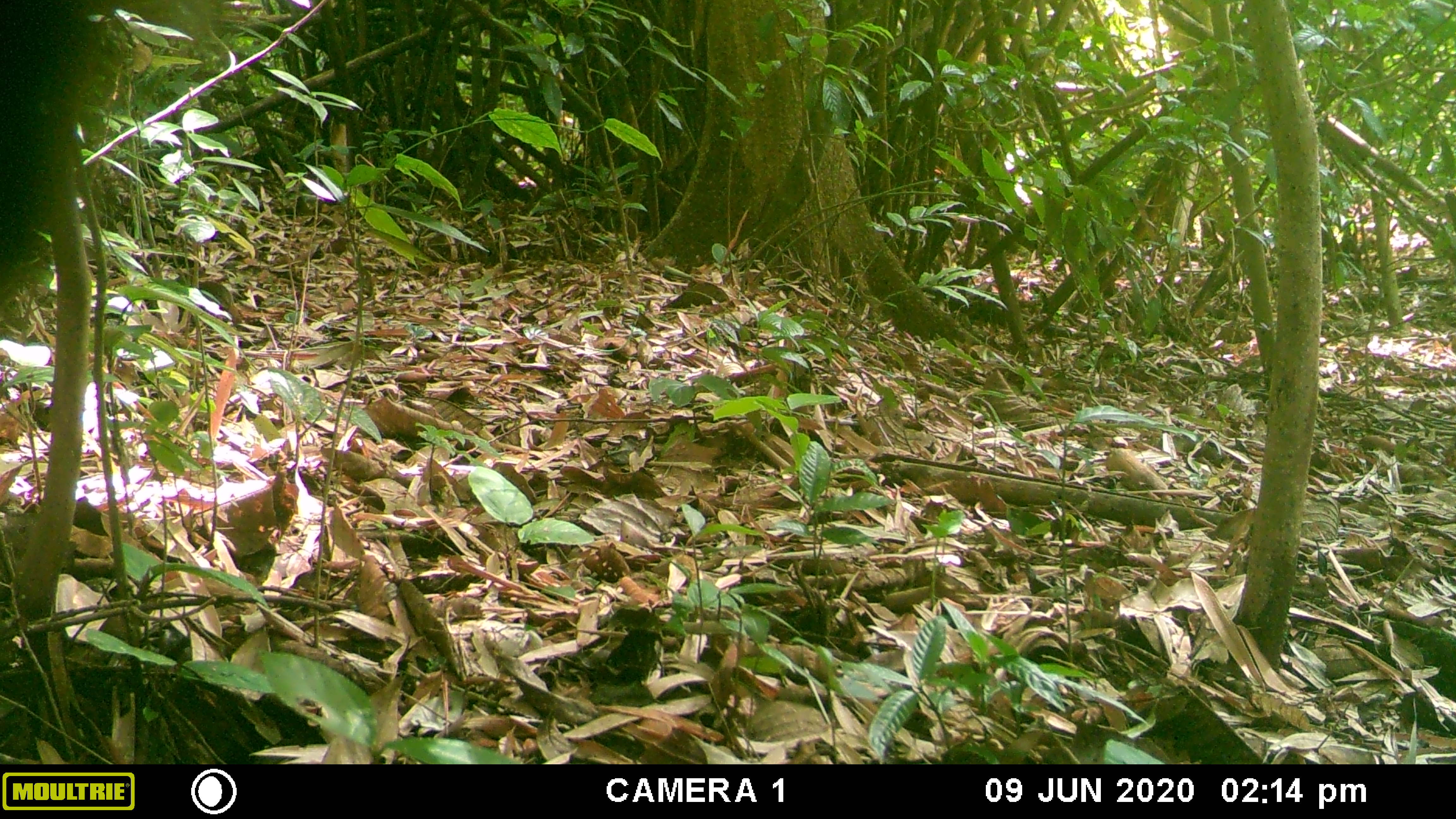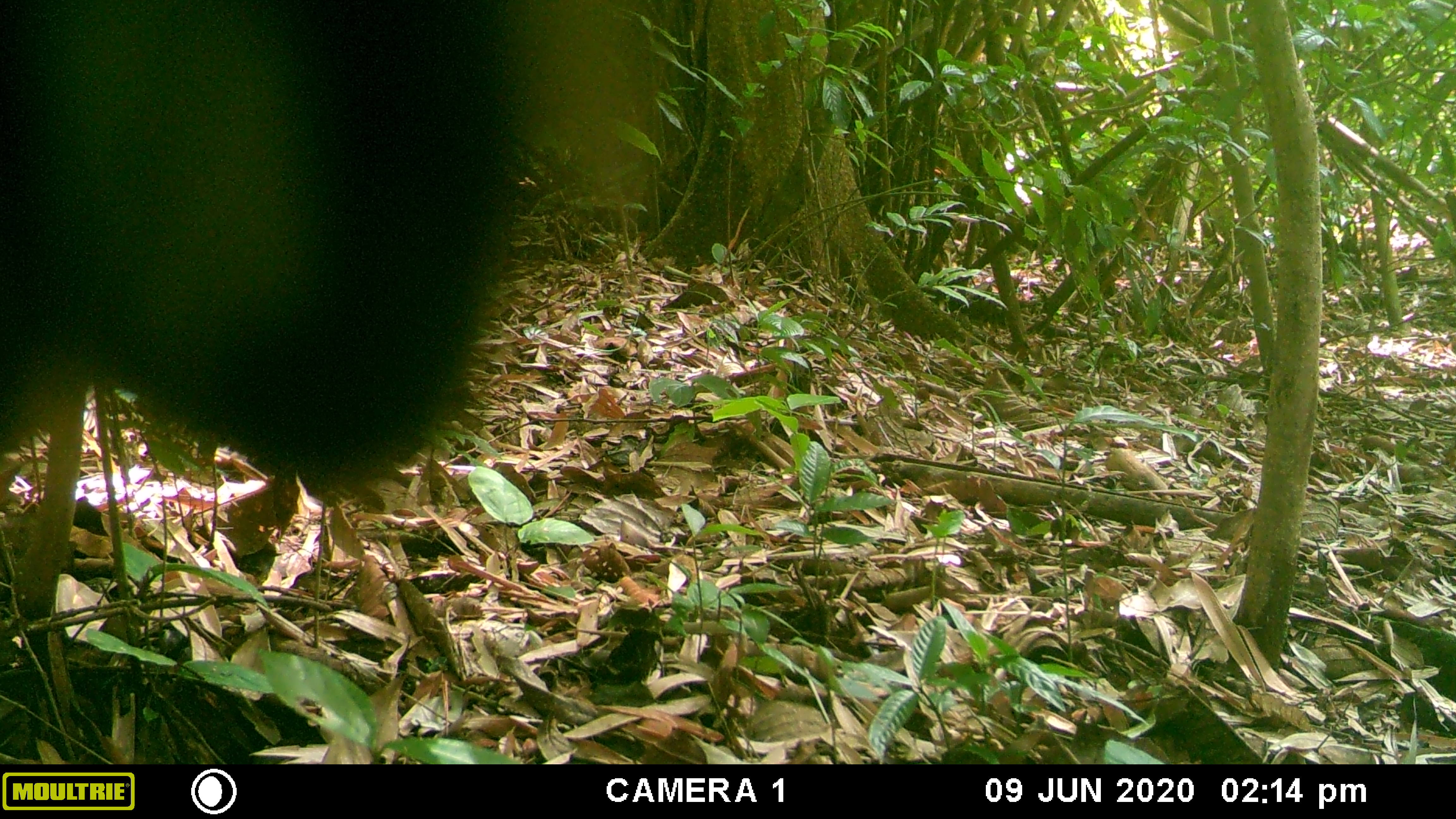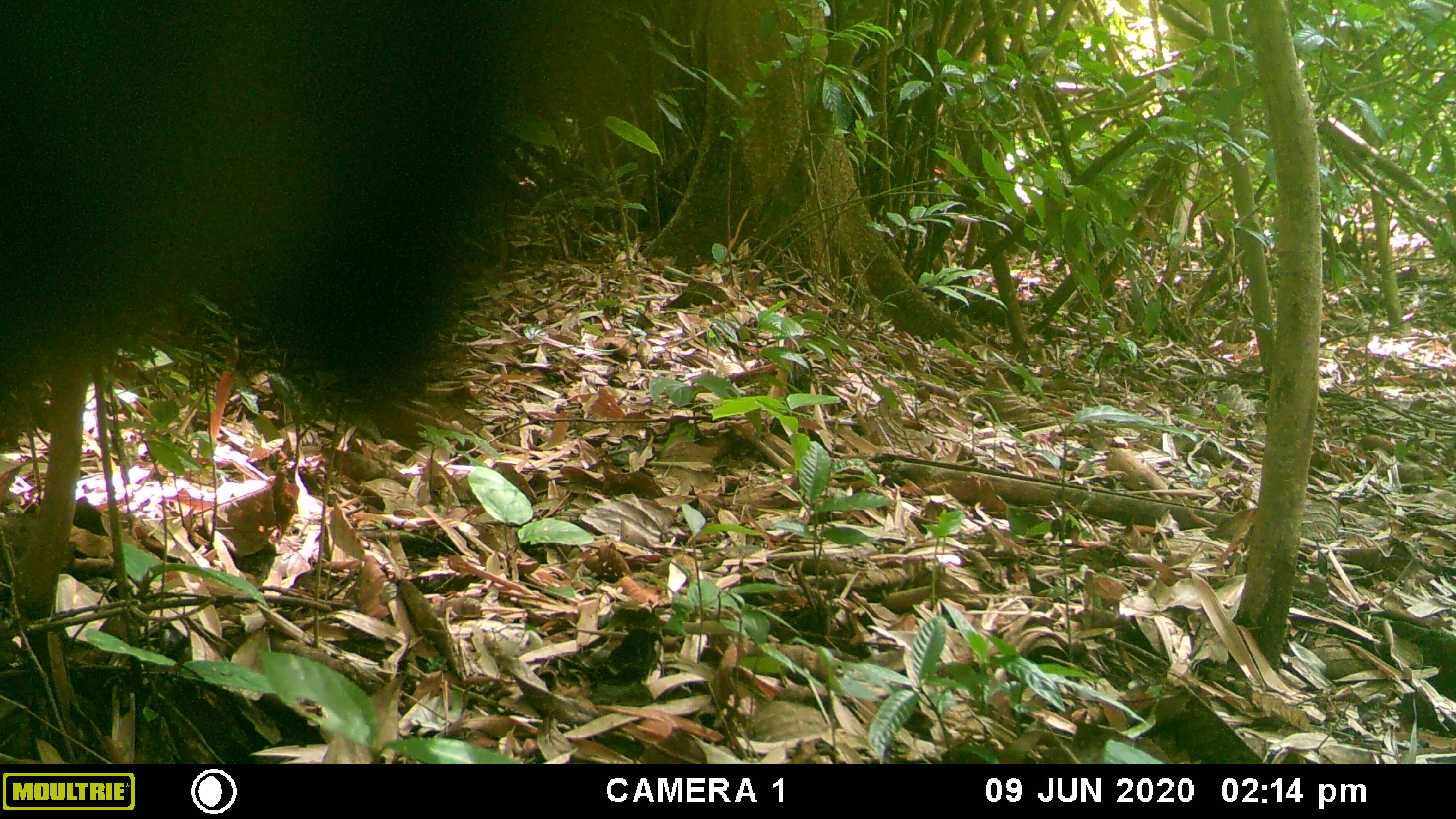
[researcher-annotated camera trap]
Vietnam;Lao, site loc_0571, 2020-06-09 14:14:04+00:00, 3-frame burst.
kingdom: Animalia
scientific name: Animalia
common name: animal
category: unidentified animal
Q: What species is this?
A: Unidentified animal (animal) (Animalia).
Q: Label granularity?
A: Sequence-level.